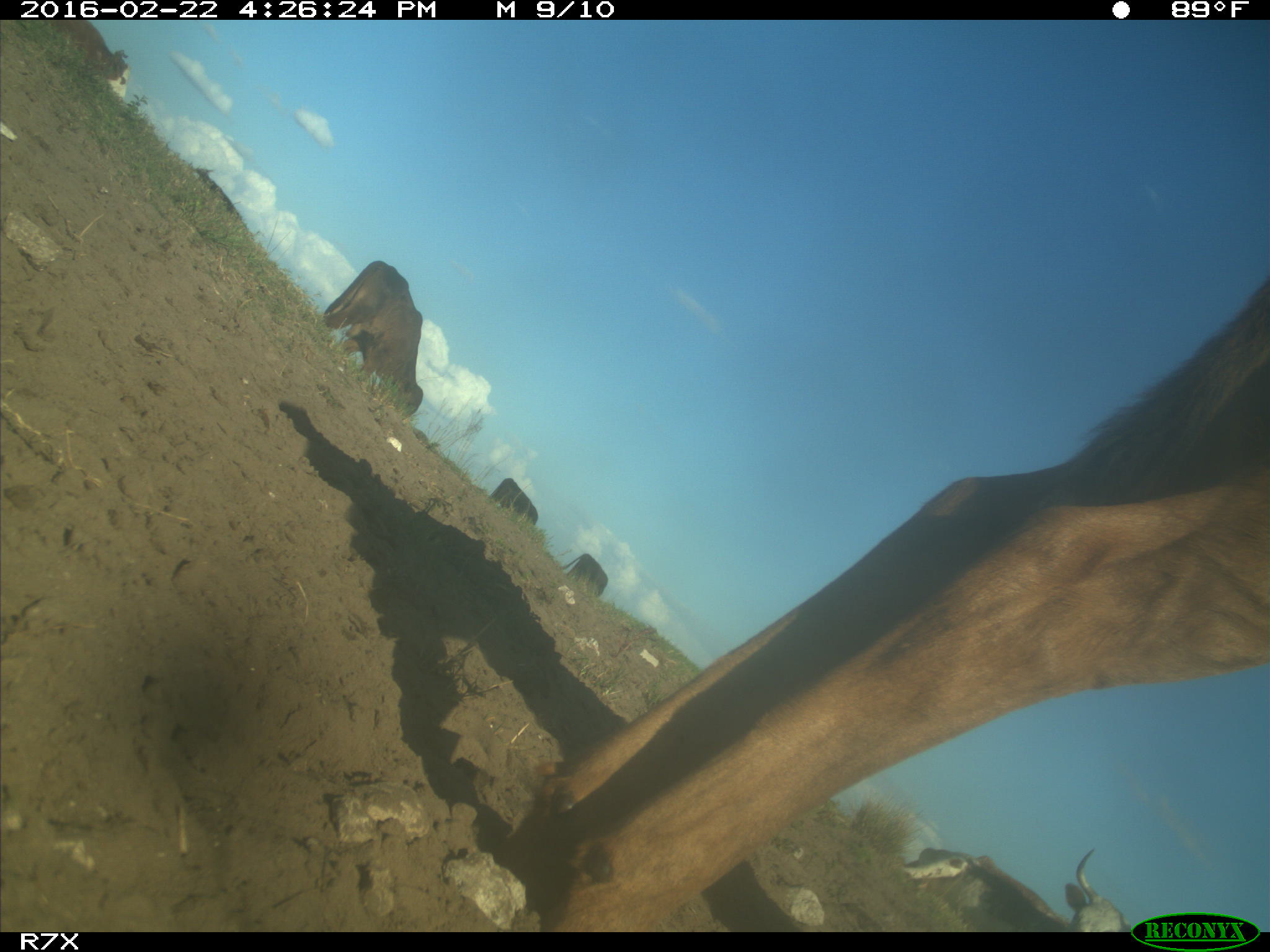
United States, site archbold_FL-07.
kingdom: Animalia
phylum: Chordata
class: Mammalia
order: Artiodactyla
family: Bovidae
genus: Bos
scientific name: Bos taurus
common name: domestic cow